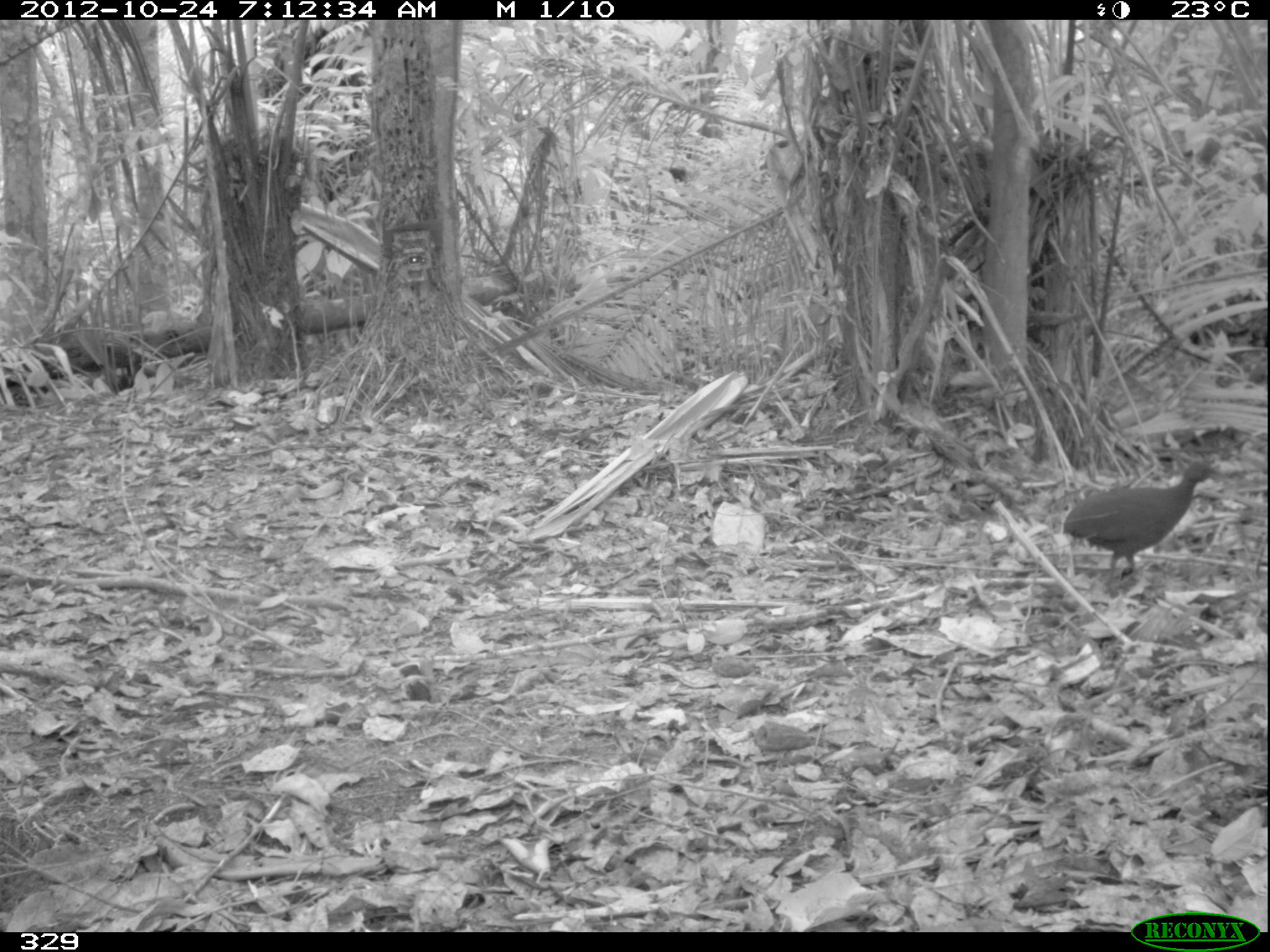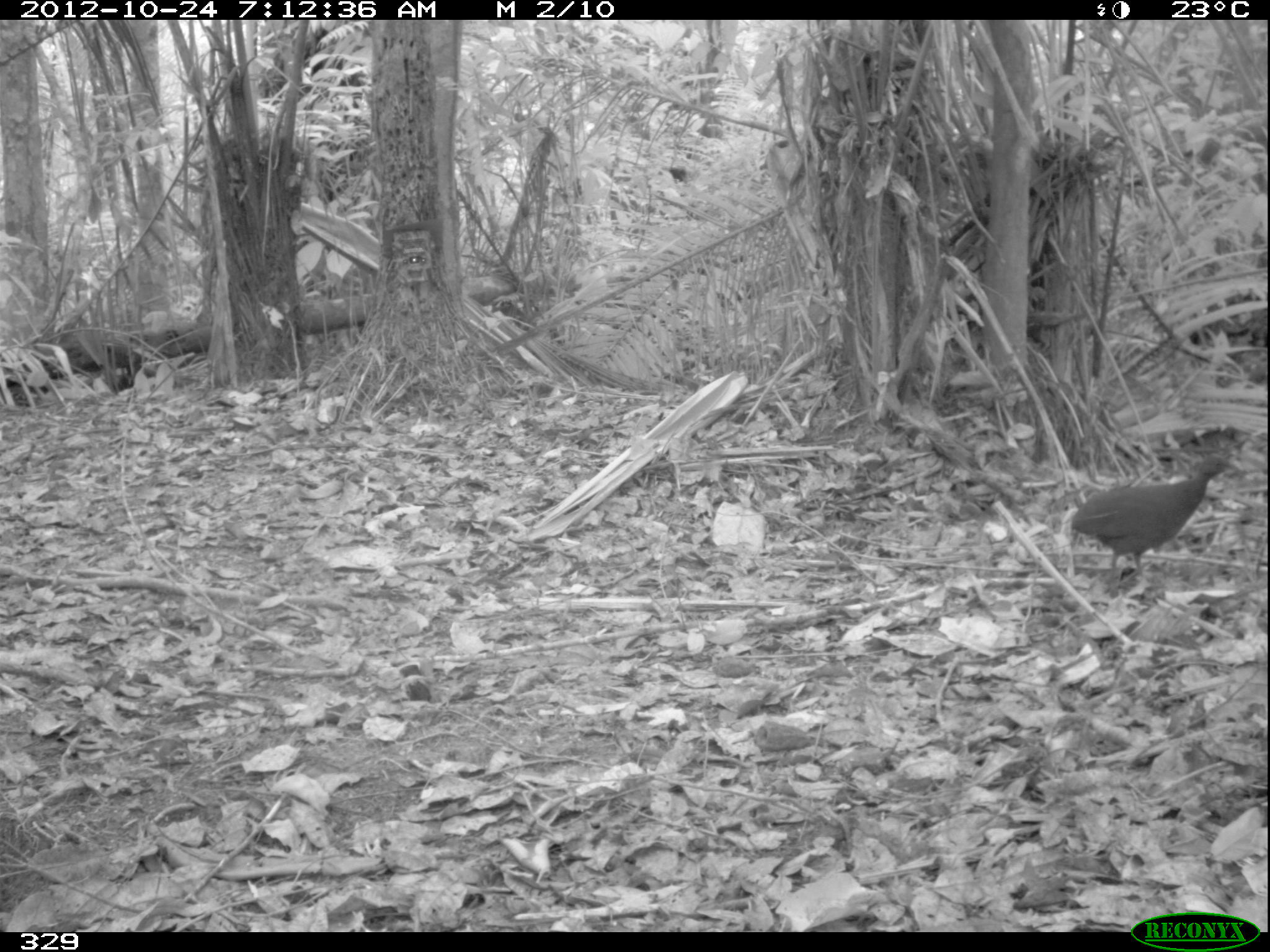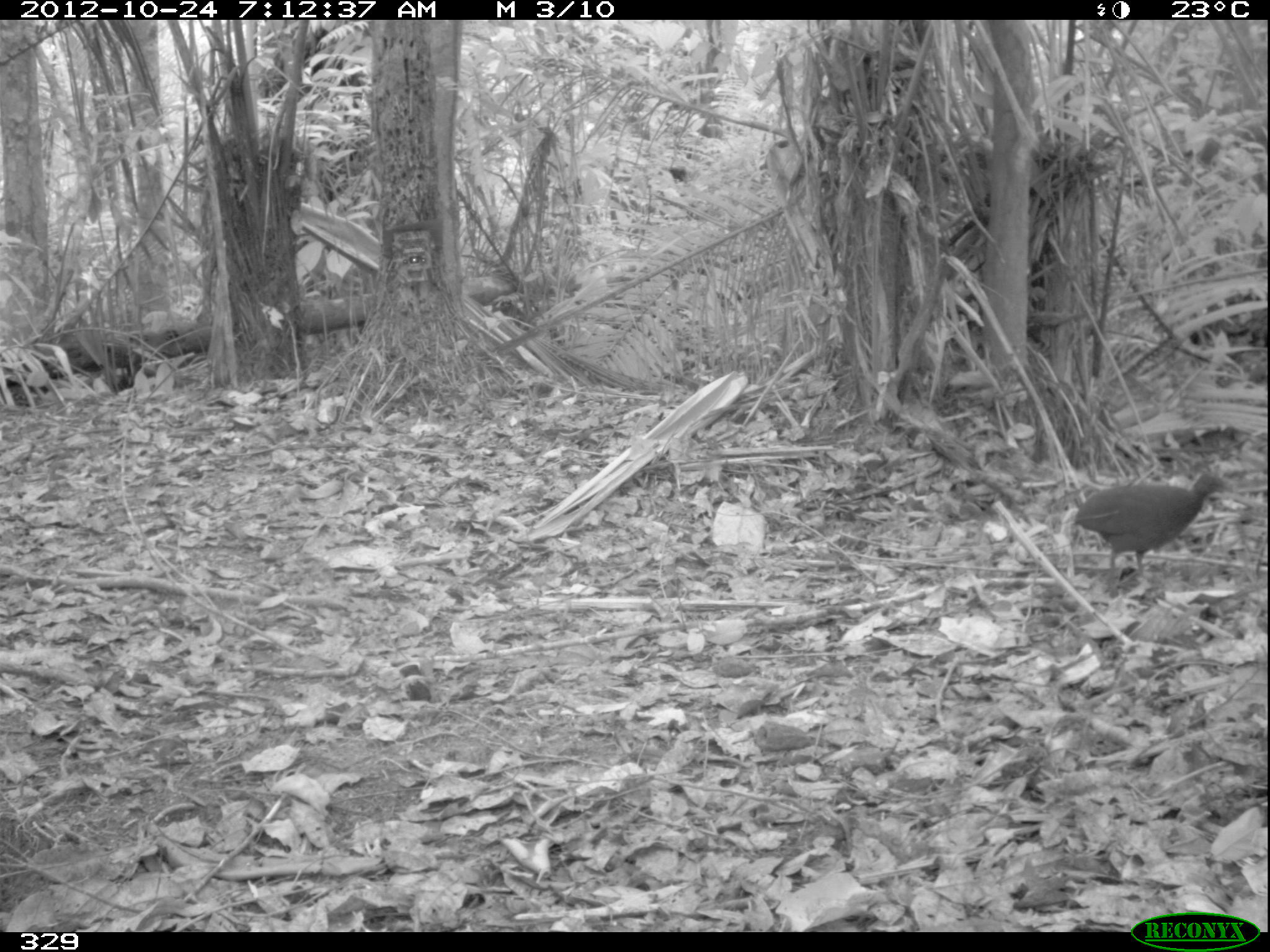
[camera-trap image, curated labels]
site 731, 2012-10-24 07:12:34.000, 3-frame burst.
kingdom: Animalia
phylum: Chordata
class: Aves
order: Galliformes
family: Phasianidae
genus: Alectoris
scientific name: Alectoris rufa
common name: red-legged partridge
Alectoris rufa (red-legged partridge).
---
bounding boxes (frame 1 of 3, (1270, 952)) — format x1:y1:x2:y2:
alectoris rufa: 1063:457:1221:578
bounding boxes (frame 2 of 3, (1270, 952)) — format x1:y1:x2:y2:
alectoris rufa: 1067:450:1235:580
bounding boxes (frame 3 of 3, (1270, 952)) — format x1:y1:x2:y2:
alectoris rufa: 1074:473:1230:579